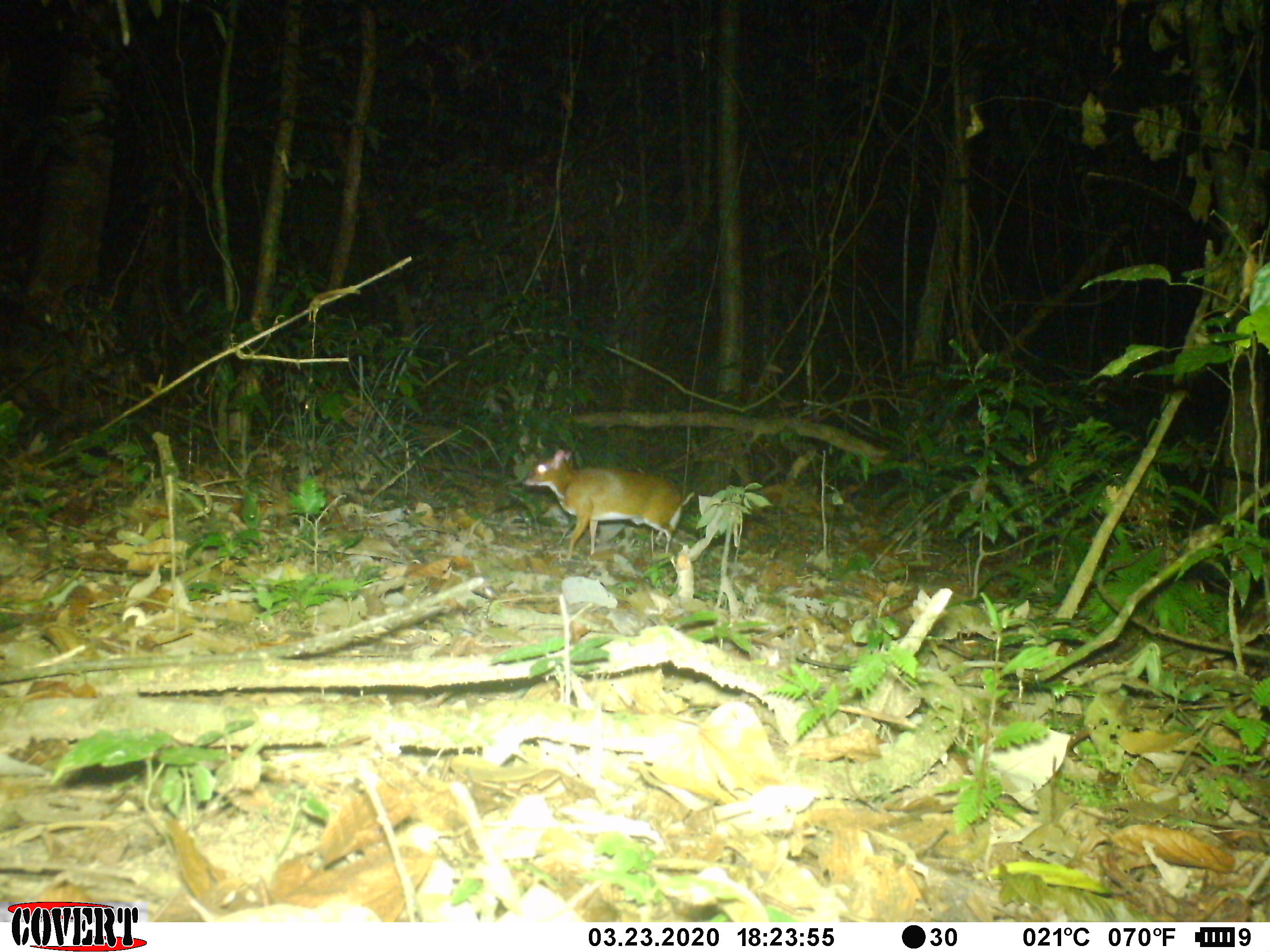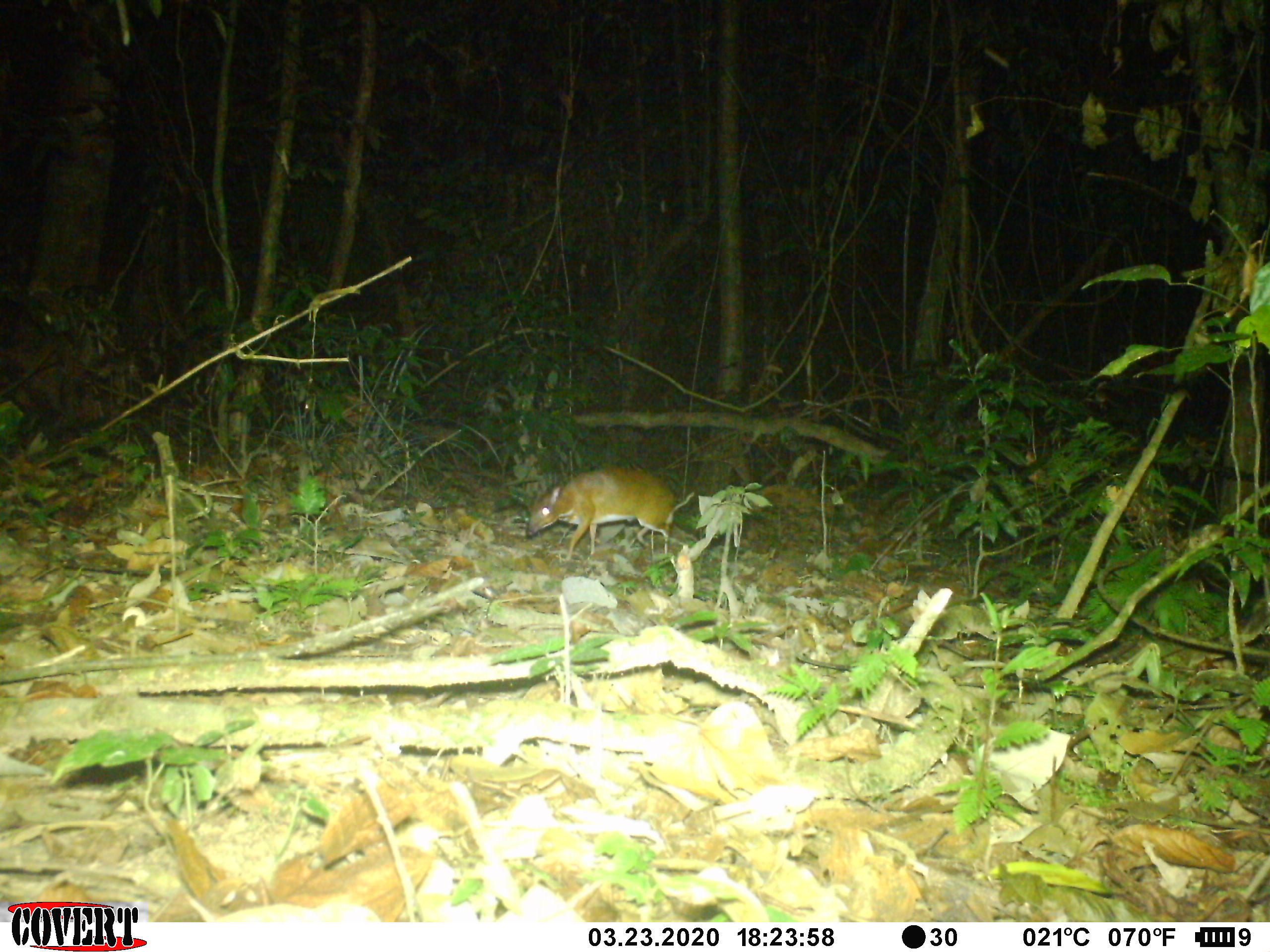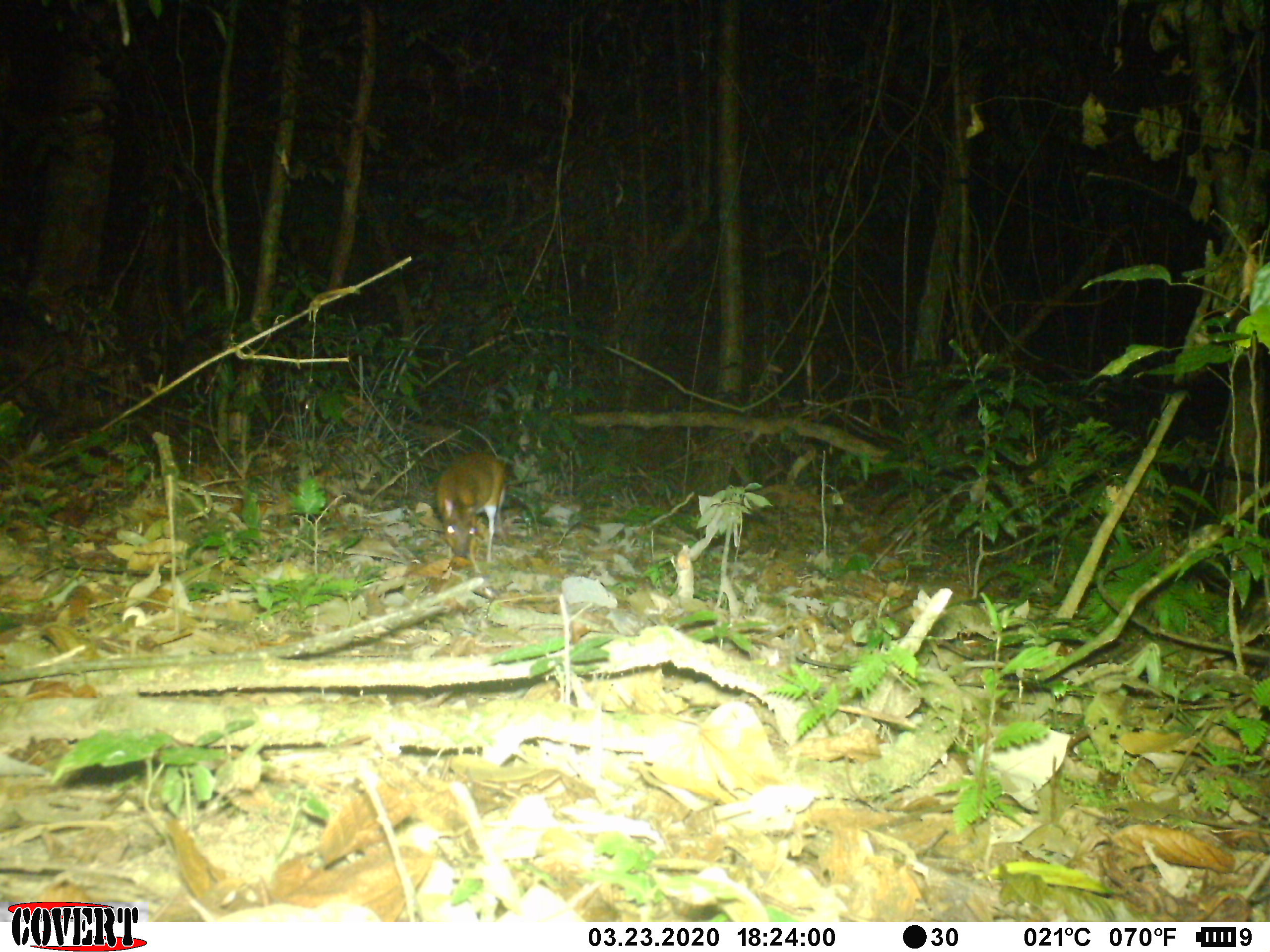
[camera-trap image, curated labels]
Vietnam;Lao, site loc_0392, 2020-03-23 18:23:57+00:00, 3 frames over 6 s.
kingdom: Animalia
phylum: Chordata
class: Mammalia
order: Artiodactyla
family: Tragulidae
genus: Moschiola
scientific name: Moschiola meminna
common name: chevrotain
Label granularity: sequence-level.